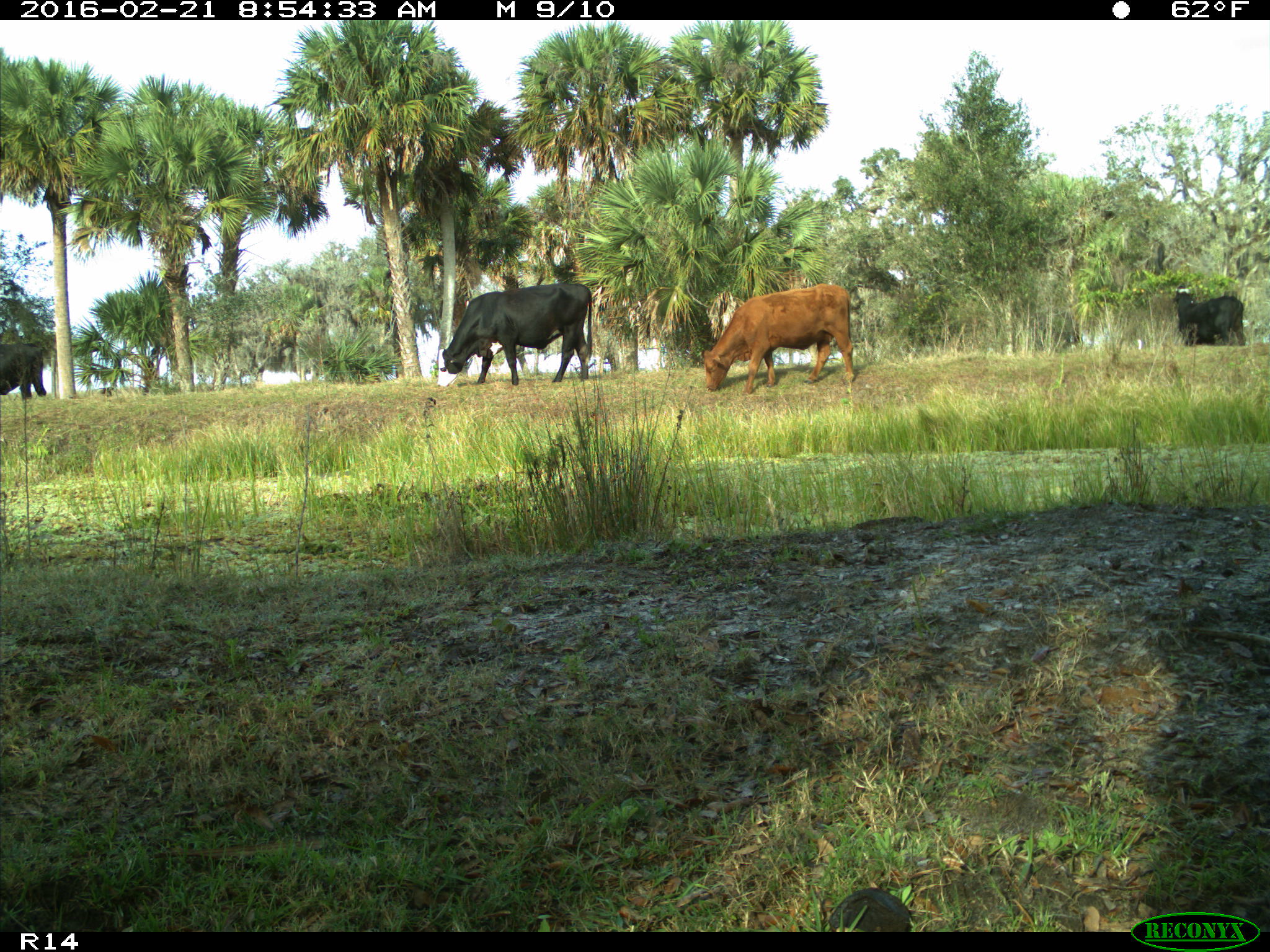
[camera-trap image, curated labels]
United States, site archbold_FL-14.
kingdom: Animalia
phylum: Chordata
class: Mammalia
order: Artiodactyla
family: Bovidae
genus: Bos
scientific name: Bos taurus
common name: domestic cow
Bos taurus (domestic cow).